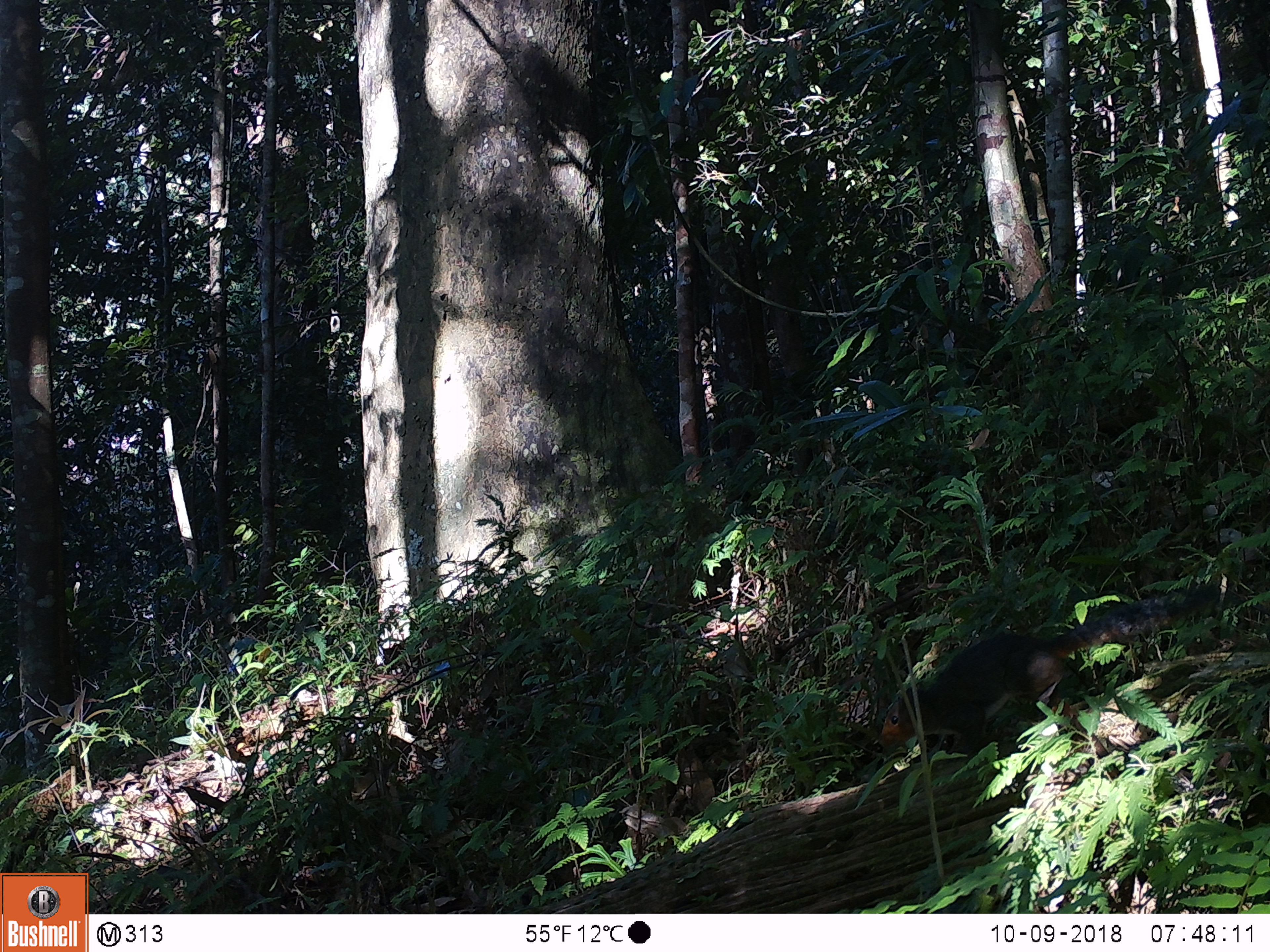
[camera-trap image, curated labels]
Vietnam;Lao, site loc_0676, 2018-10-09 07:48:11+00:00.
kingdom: Animalia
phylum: Chordata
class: Mammalia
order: Rodentia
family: Sciuridae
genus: Dremomys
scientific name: Dremomys rufigenis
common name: red-cheeked squirrel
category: red cheeked squirrel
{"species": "red cheeked squirrel (red-cheeked squirrel) (Dremomys rufigenis)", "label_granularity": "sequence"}